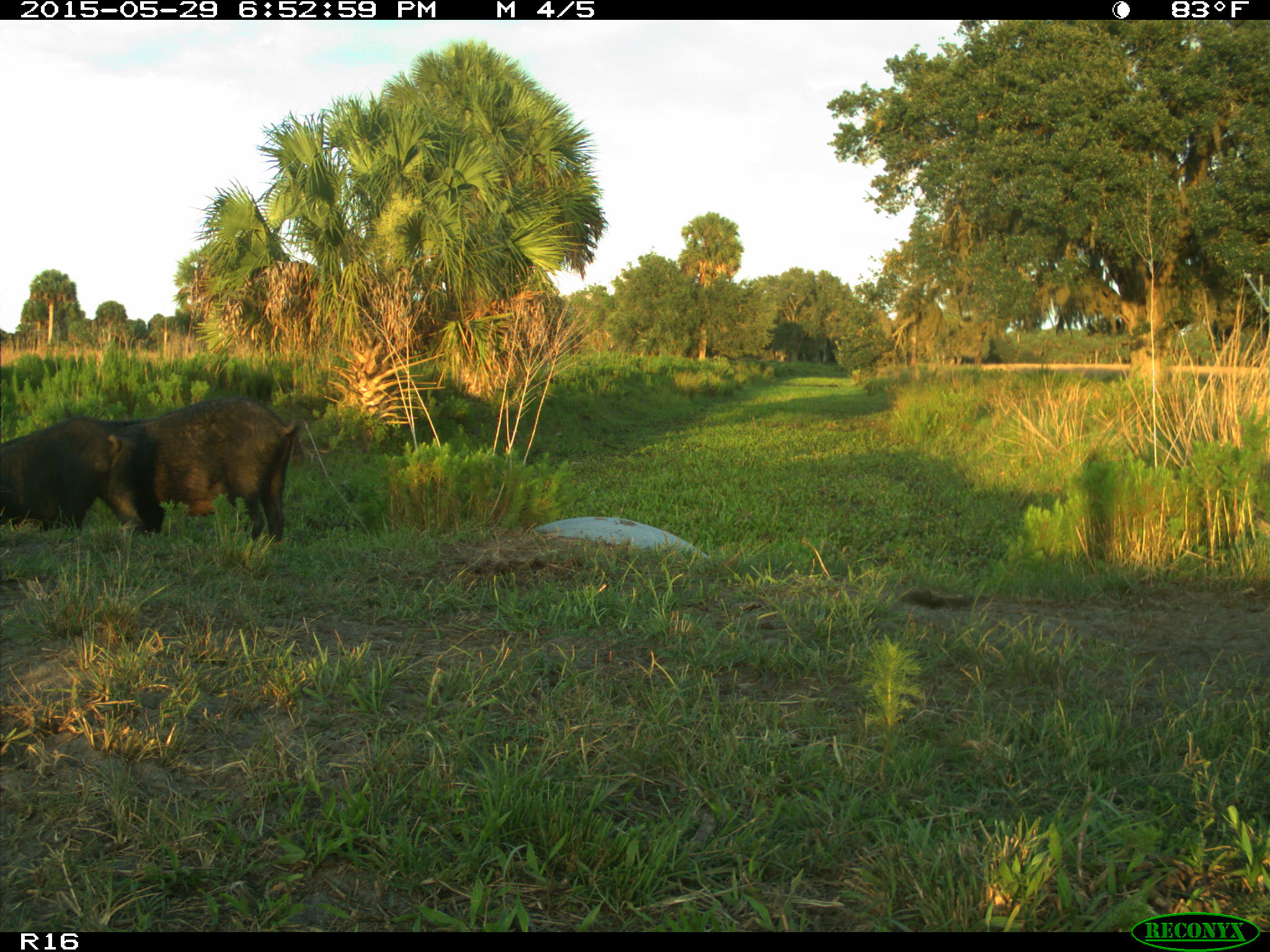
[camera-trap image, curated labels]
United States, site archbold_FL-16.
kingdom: Animalia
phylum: Chordata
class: Mammalia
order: Artiodactyla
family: Suidae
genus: Sus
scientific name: Sus scrofa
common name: wild boar